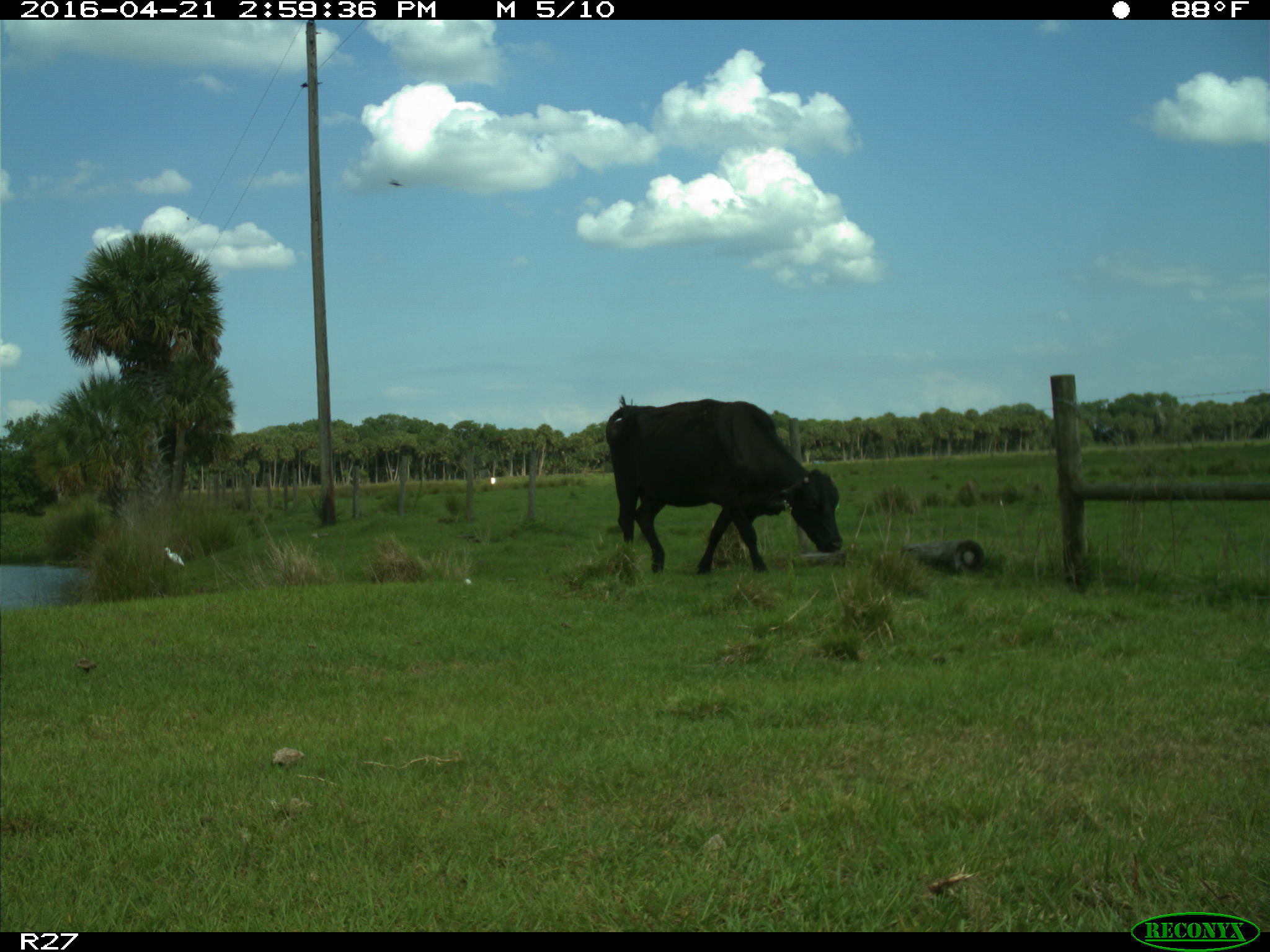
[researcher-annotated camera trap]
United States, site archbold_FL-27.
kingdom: Animalia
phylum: Chordata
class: Mammalia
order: Artiodactyla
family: Bovidae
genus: Bos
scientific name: Bos taurus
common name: domestic cow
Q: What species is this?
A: Bos taurus (domestic cow).